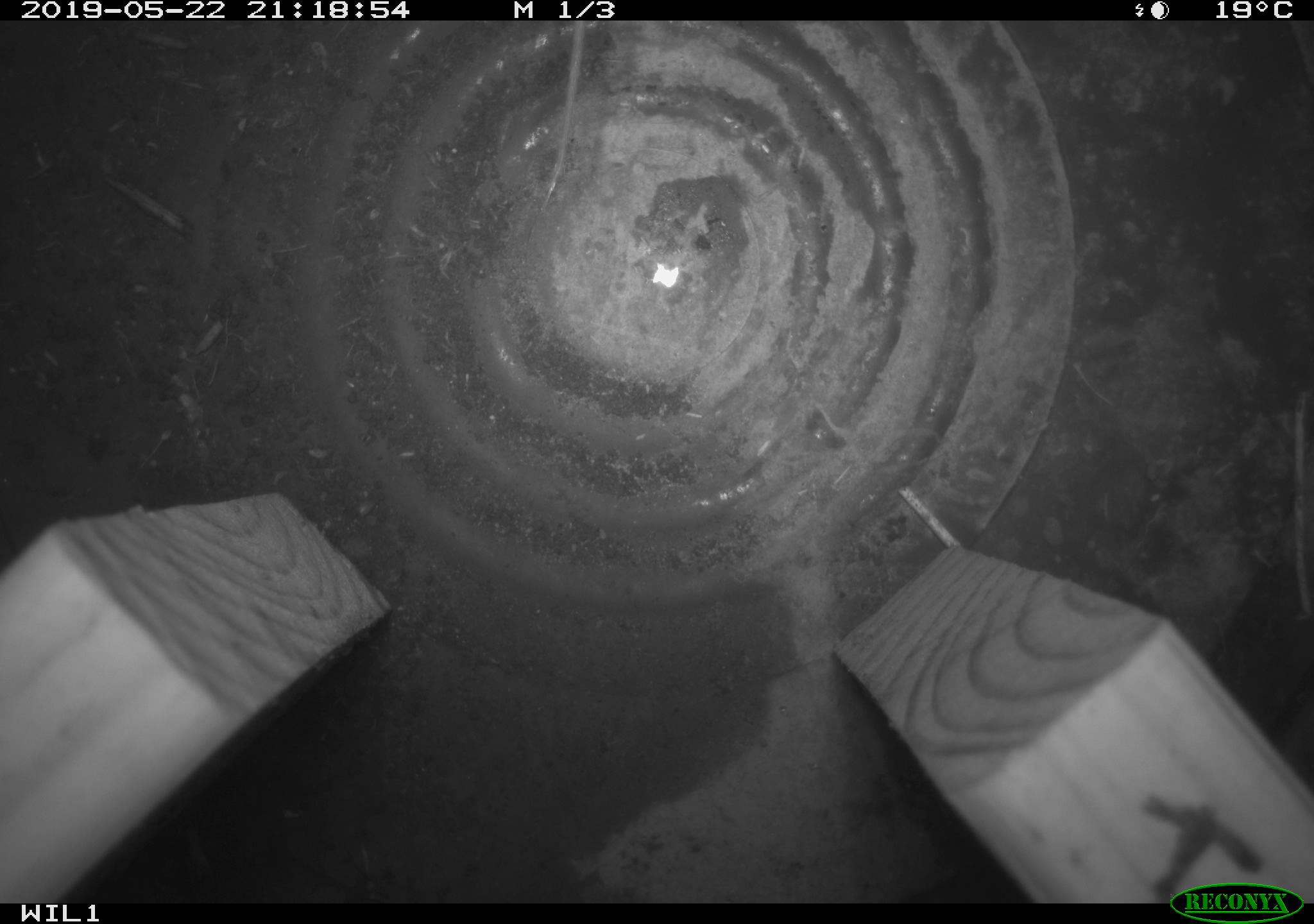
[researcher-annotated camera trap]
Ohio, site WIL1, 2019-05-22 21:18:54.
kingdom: Animalia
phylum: Chordata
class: Mammalia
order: Eulipotyphla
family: Soricidae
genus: Sorex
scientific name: Sorex cinereus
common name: masked shrew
Masked shrew (Sorex cinereus).